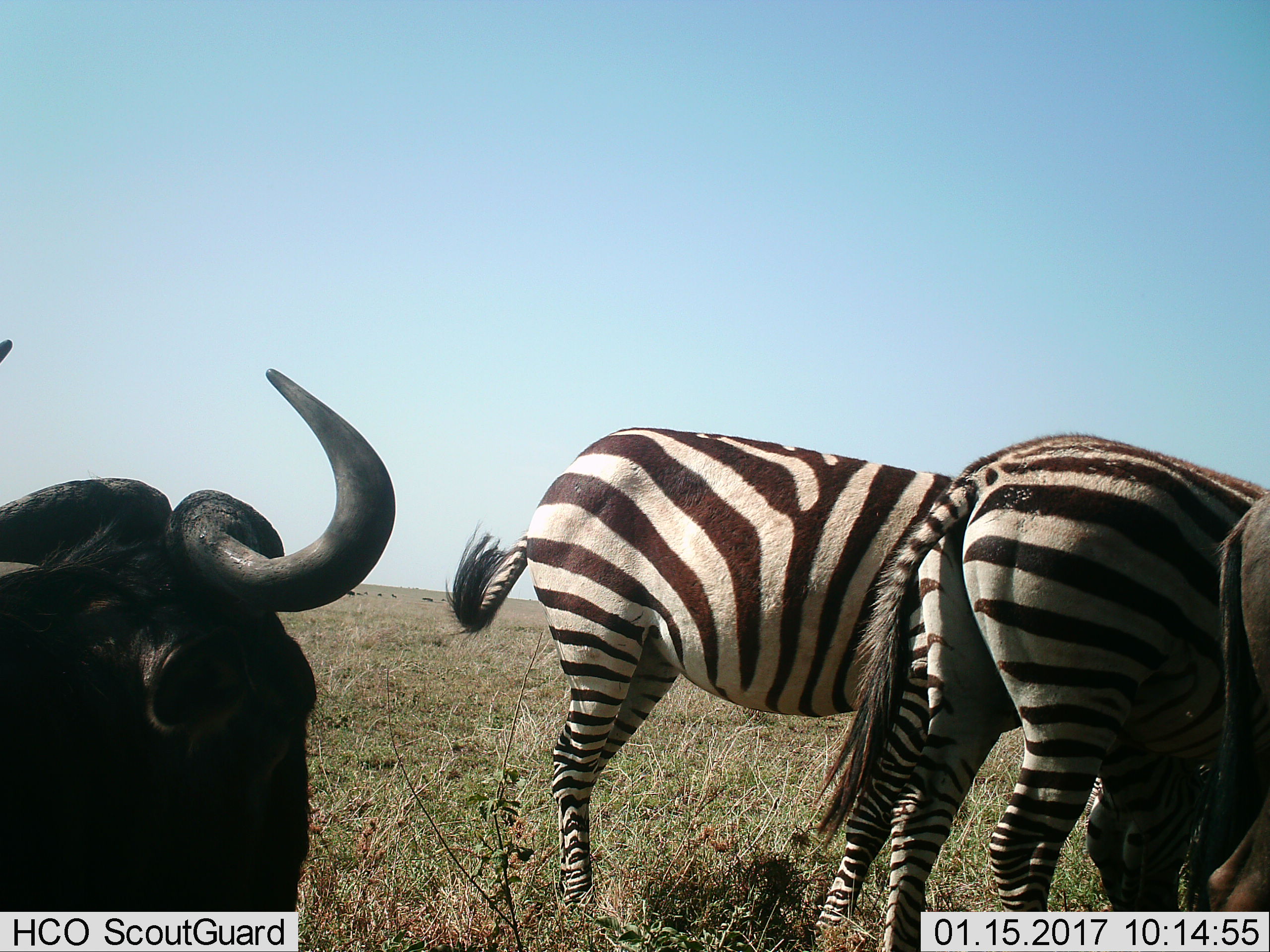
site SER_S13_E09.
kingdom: Animalia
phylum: Chordata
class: Mammalia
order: Artiodactyla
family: Bovidae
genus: Connochaetes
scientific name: Connochaetes taurinus taurinus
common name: blue wildebeest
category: wildebeestblue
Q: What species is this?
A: Wildebeestblue (blue wildebeest) (Connochaetes taurinus taurinus).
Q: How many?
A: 2.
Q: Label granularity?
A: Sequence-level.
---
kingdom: Animalia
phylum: Chordata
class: Mammalia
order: Perissodactyla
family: Equidae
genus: Equus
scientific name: Equus quagga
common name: plains zebra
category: zebraplains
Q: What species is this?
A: Zebraplains (plains zebra) (Equus quagga).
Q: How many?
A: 2.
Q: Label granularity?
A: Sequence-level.